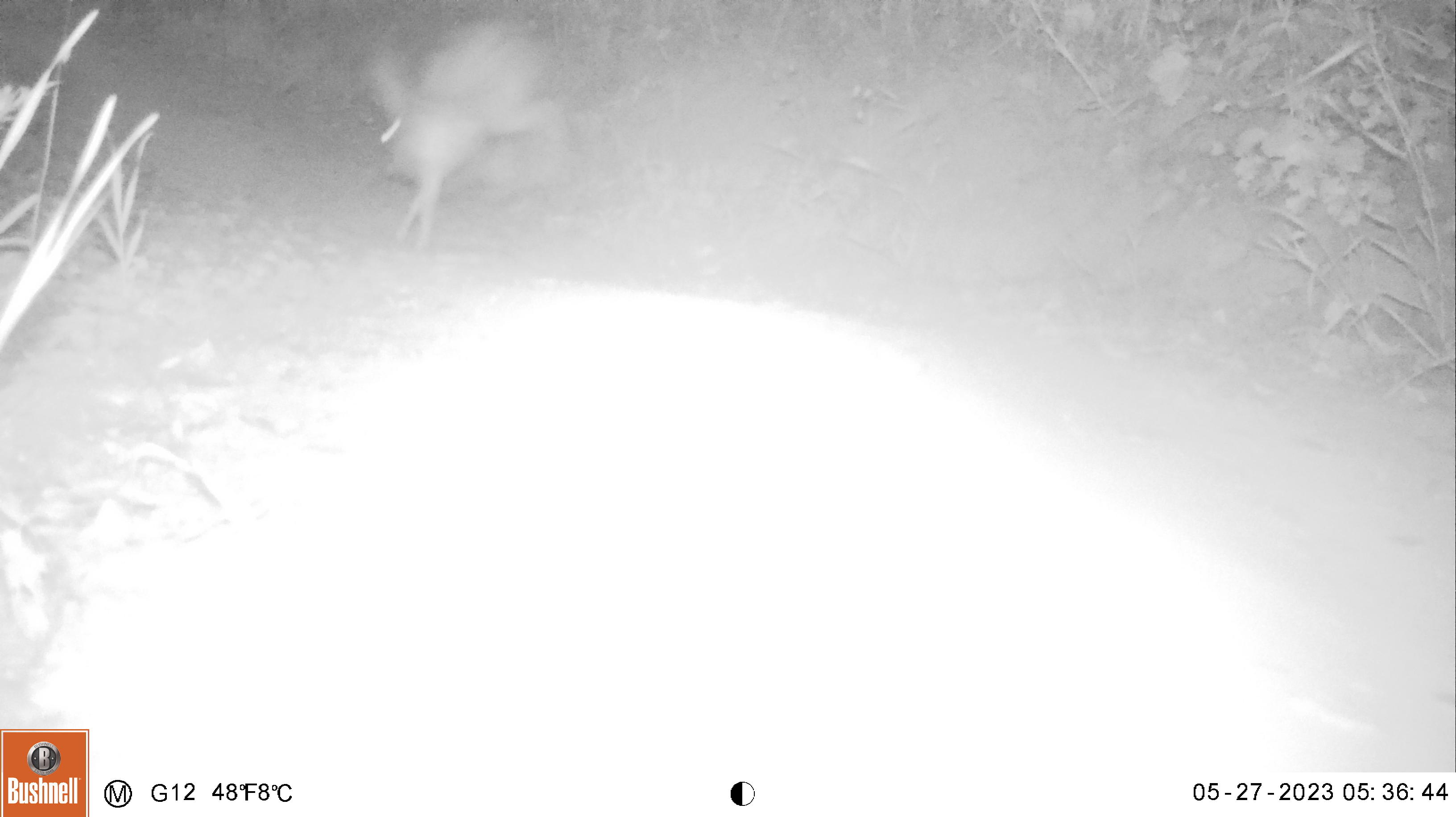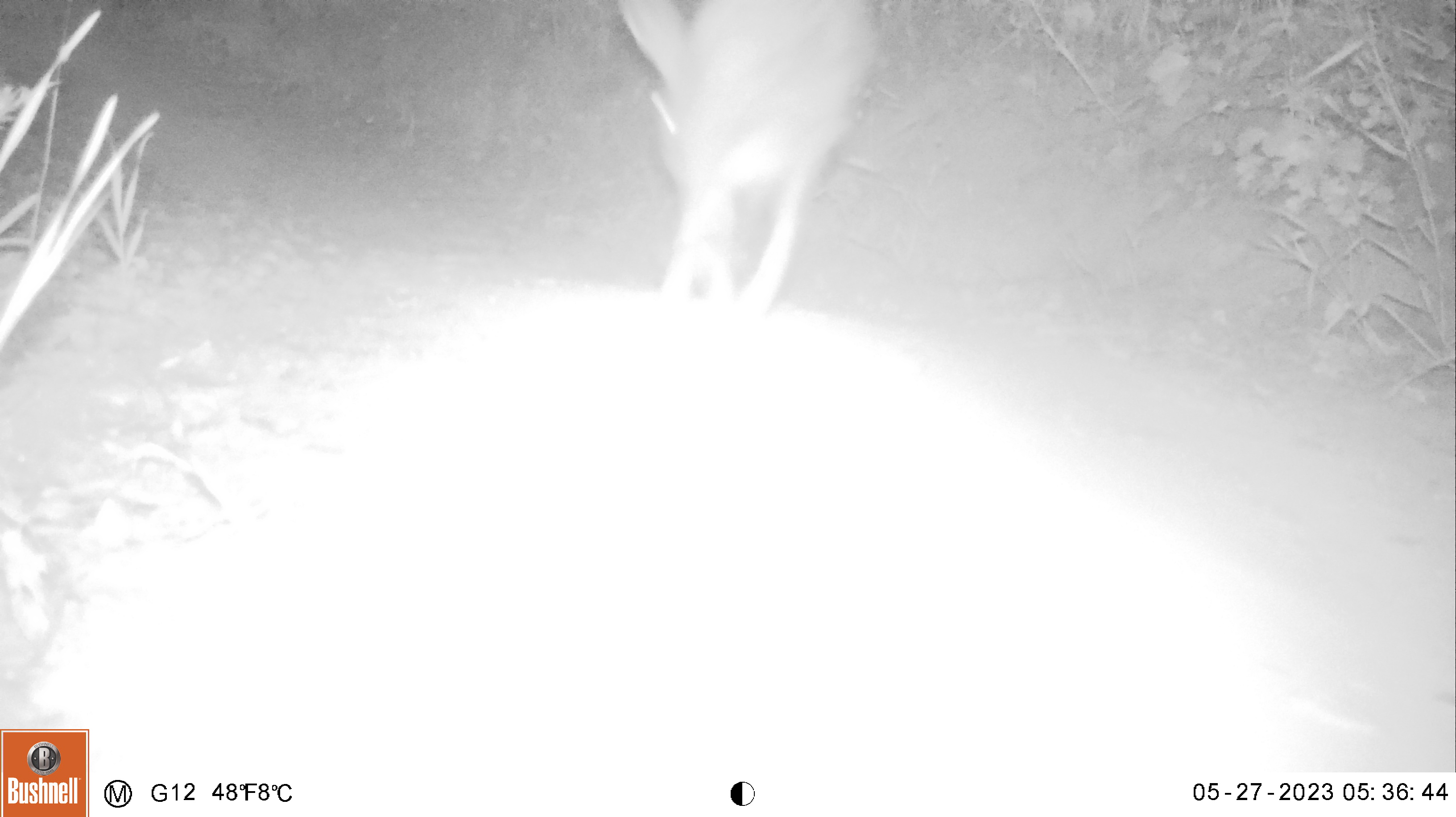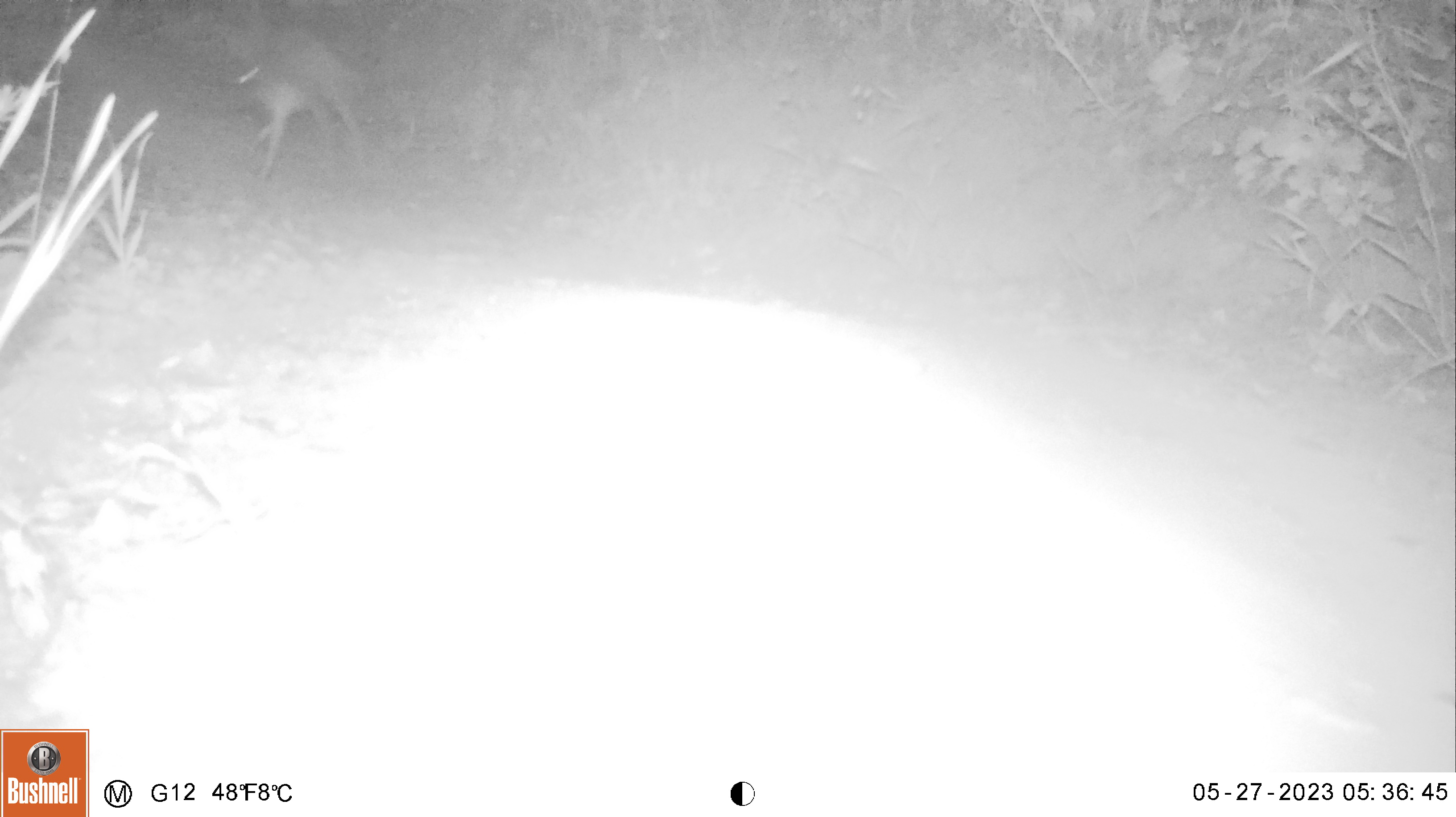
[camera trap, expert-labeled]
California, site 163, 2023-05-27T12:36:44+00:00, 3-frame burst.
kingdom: Animalia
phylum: Chordata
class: Mammalia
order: Lagomorpha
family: Leporidae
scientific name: Leporidae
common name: rabbit